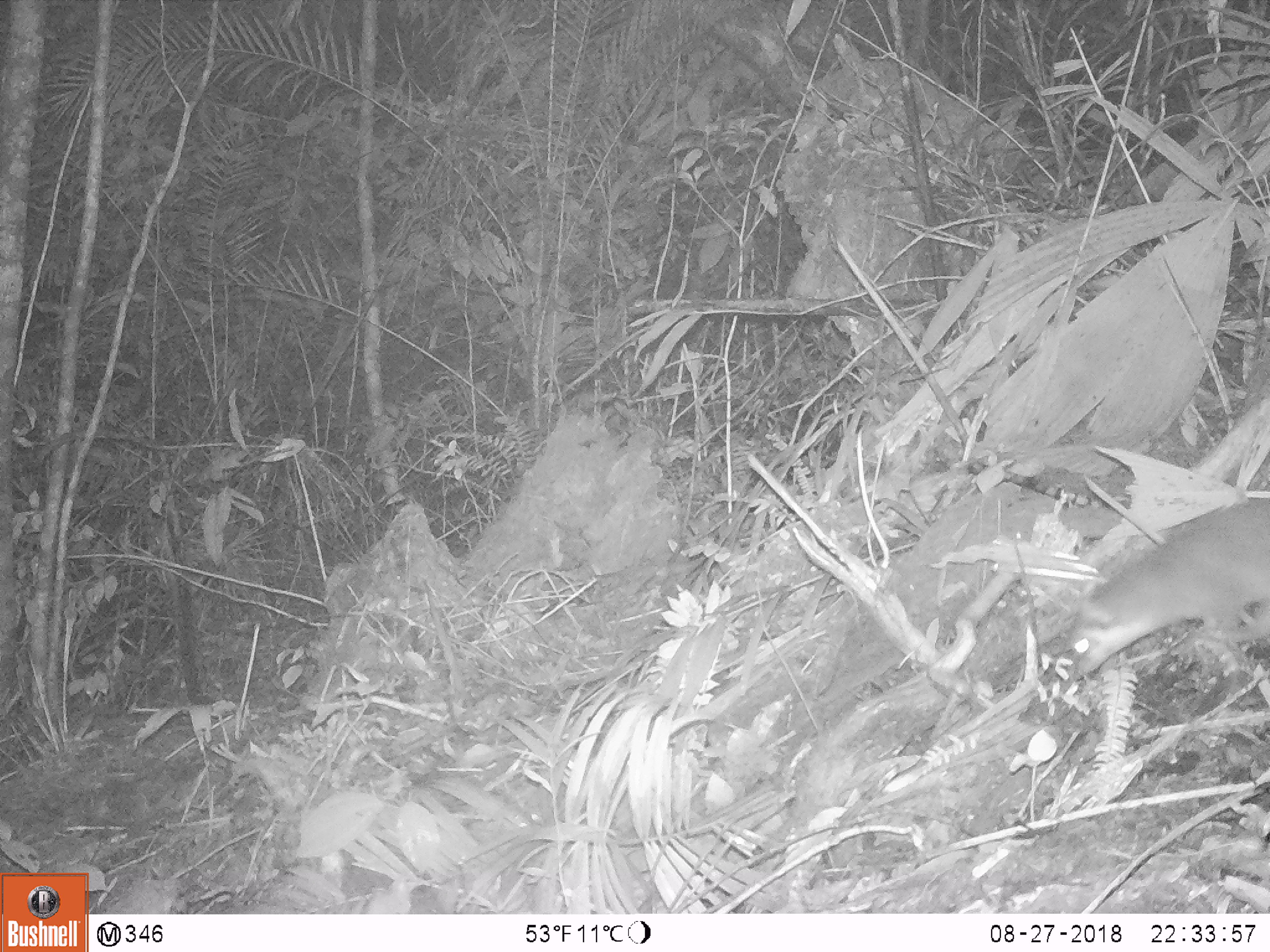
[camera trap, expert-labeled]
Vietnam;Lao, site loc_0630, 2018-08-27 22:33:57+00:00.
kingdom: Animalia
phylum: Chordata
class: Mammalia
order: Carnivora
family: Mustelidae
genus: Melogale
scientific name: Melogale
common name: ferret badger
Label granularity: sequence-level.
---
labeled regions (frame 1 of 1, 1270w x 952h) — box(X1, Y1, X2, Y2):
ferret badger: box(1053, 496, 1270, 683)